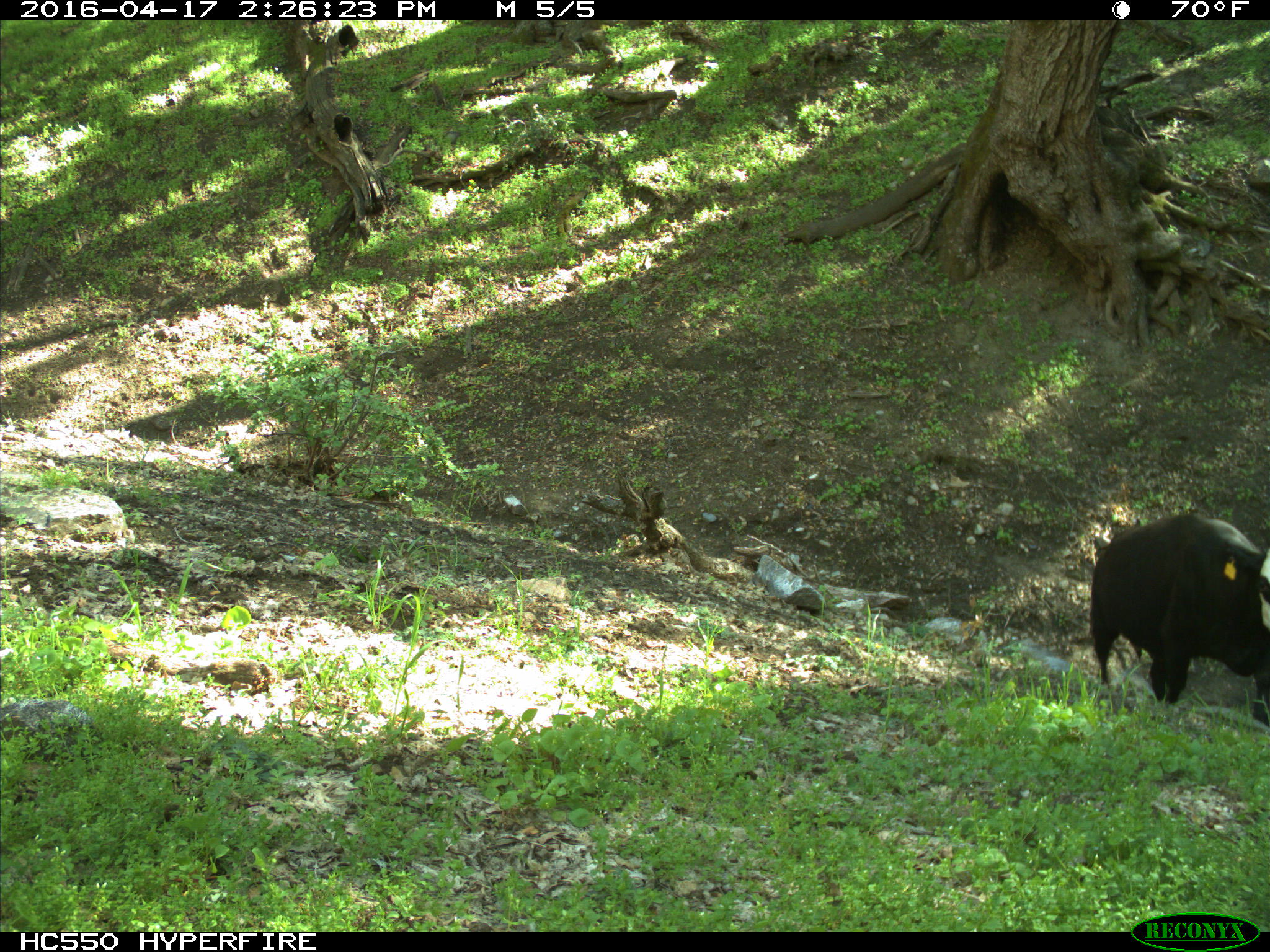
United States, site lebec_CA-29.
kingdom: Animalia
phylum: Chordata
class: Mammalia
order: Artiodactyla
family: Bovidae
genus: Bos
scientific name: Bos taurus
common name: domestic cow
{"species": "Bos taurus (domestic cow)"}